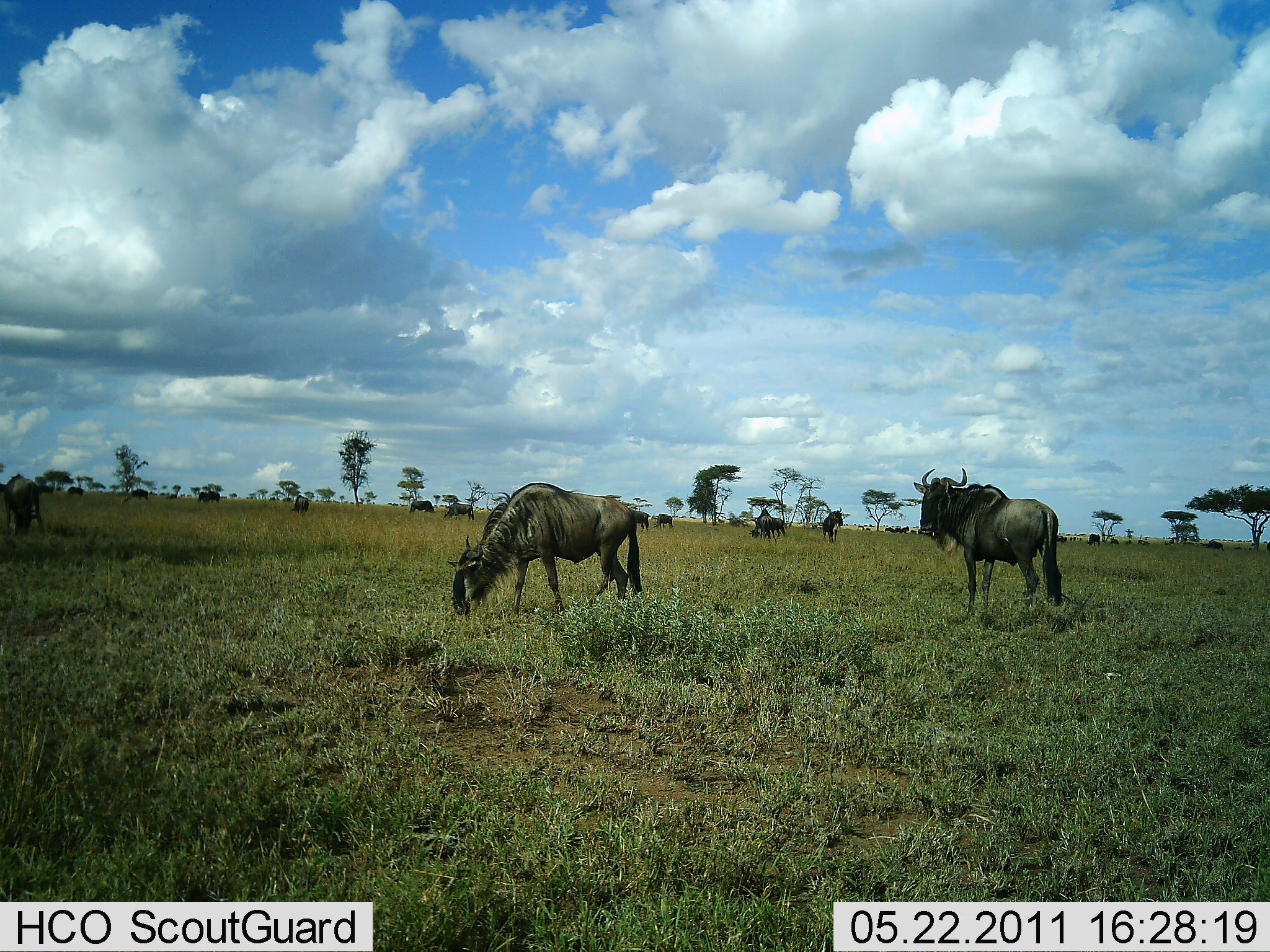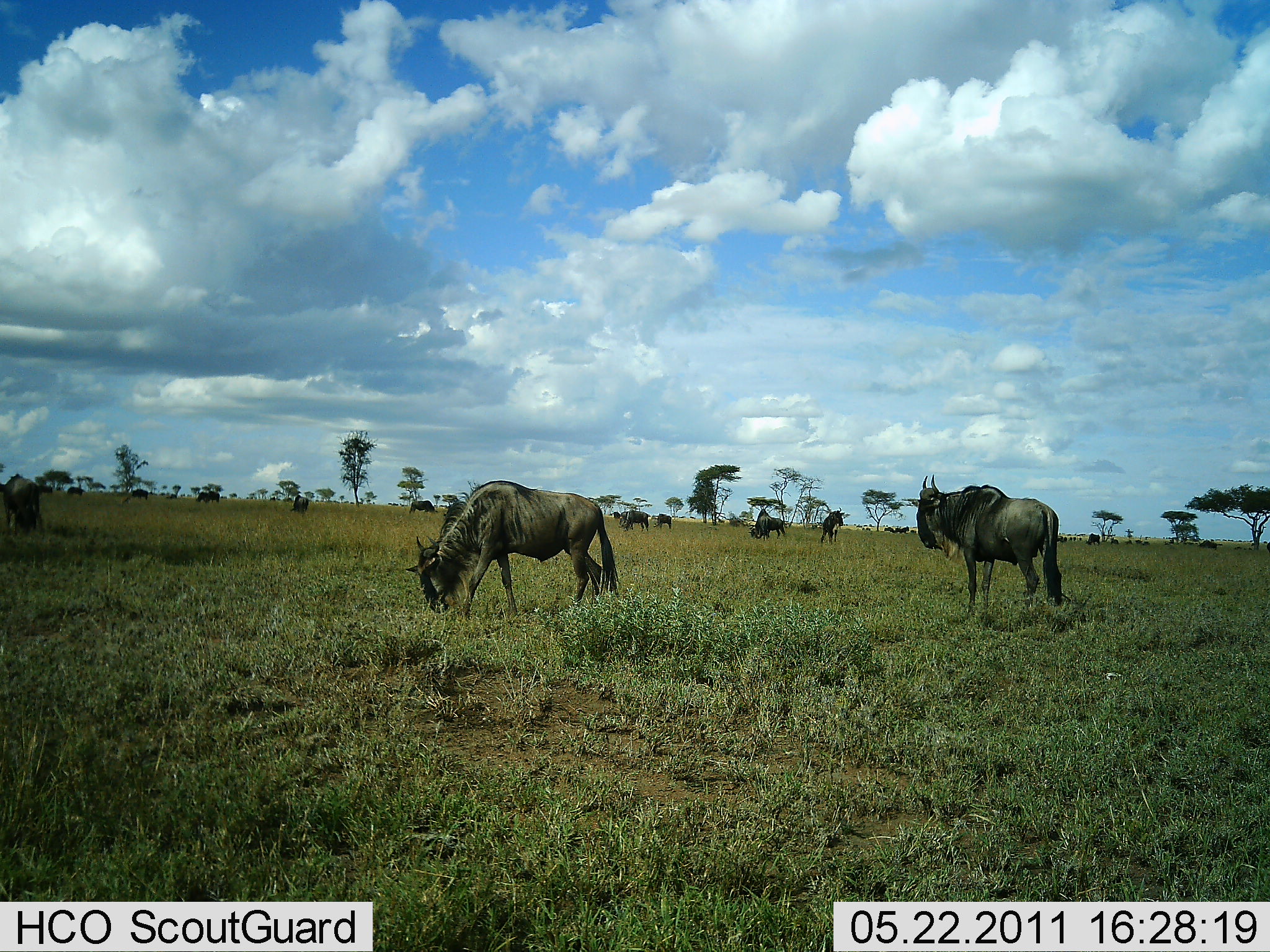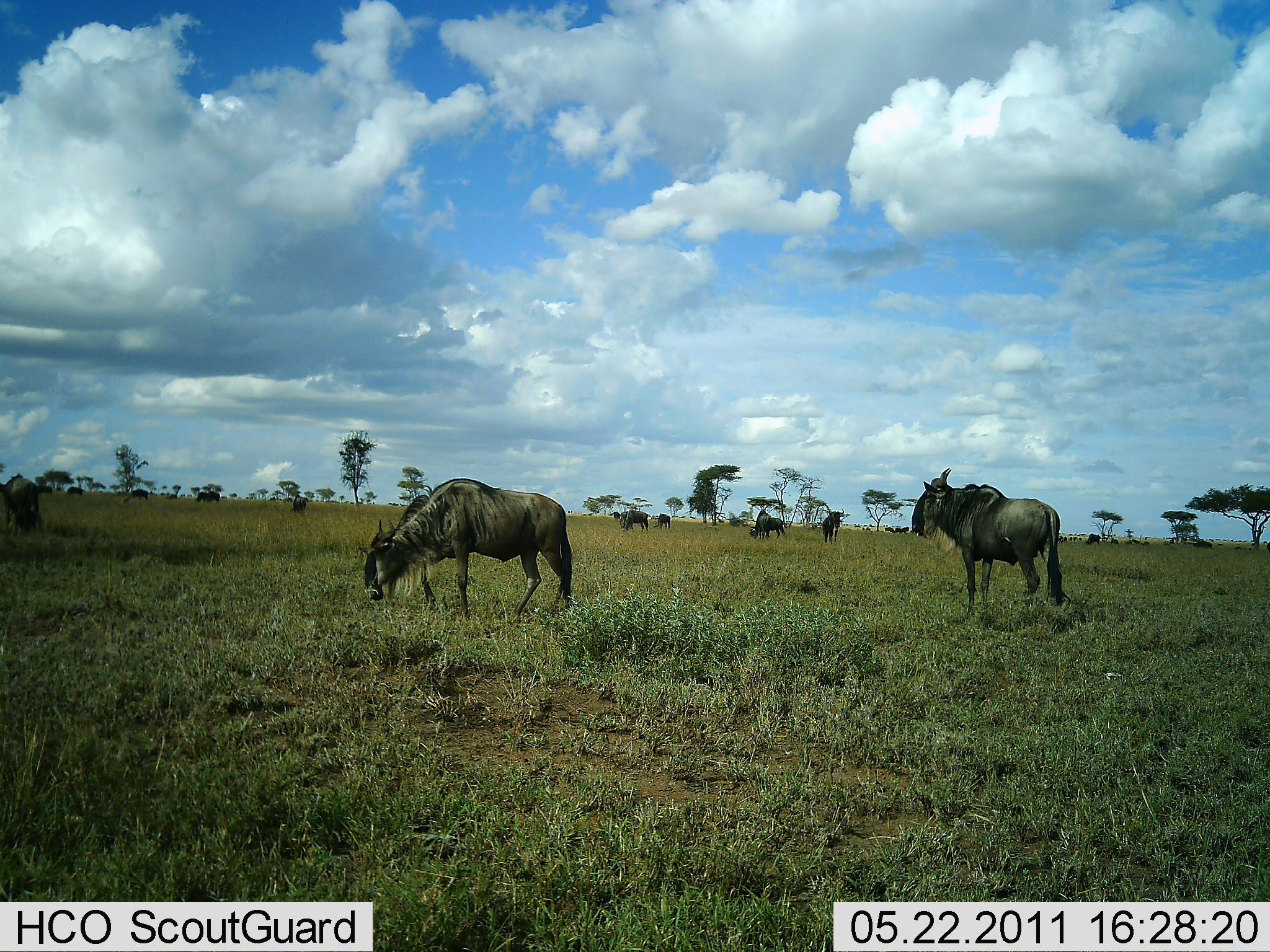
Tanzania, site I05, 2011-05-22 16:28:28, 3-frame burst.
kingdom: Animalia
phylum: Chordata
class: Mammalia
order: Artiodactyla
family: Bovidae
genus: Connochaetes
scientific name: Connochaetes taurinus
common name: blue wildebeest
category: wildebeest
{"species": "wildebeest (blue wildebeest) (Connochaetes taurinus)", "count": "11-50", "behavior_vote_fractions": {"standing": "80%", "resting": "10%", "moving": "10%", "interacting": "0%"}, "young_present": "0%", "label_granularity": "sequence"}